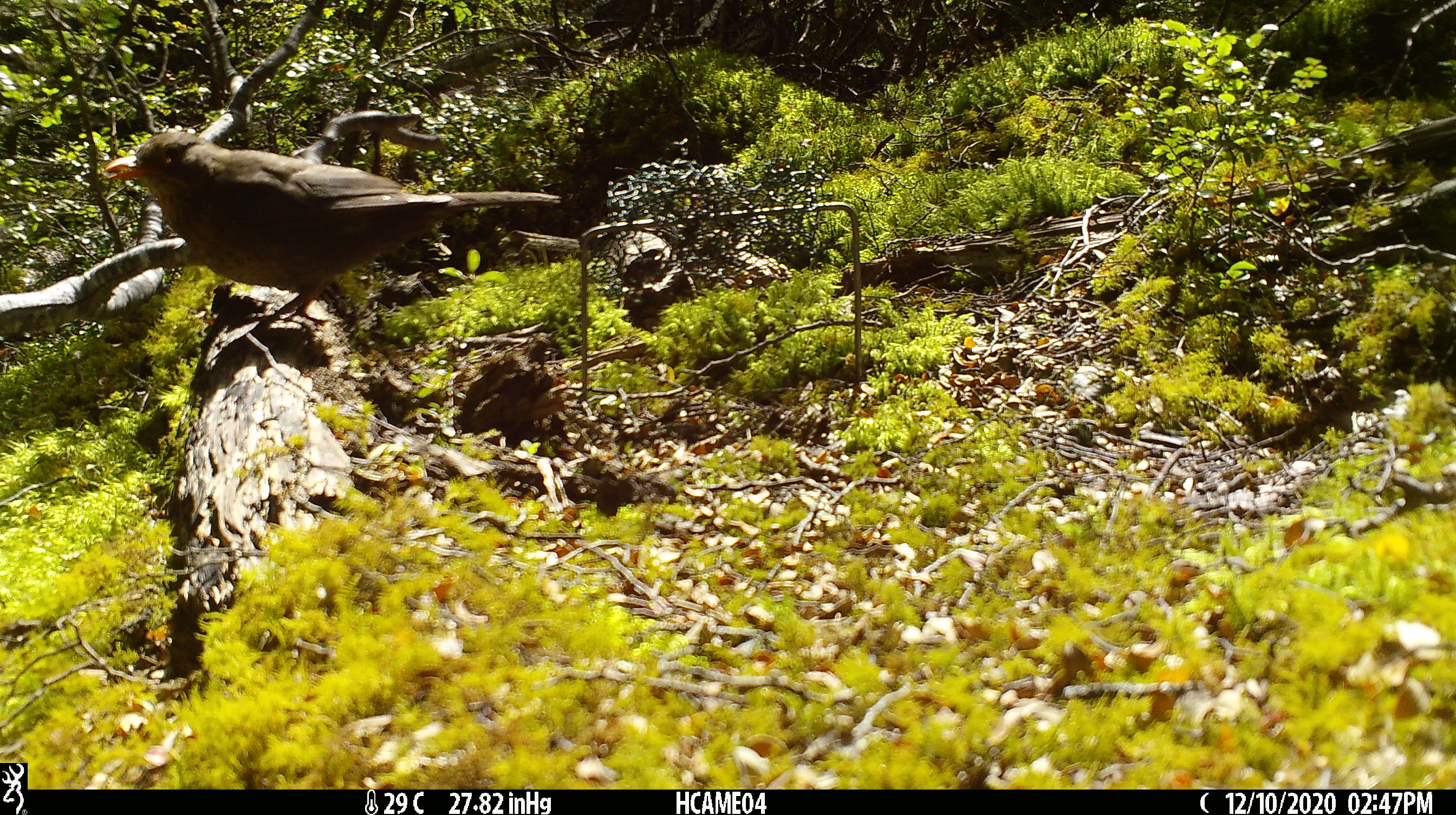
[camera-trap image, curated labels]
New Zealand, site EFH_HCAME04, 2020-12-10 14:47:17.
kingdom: Animalia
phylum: Chordata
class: Aves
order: Passeriformes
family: Turdidae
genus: Turdus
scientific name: Turdus merula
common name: eurasian blackbird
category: blackbird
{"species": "blackbird (eurasian blackbird) (Turdus merula)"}